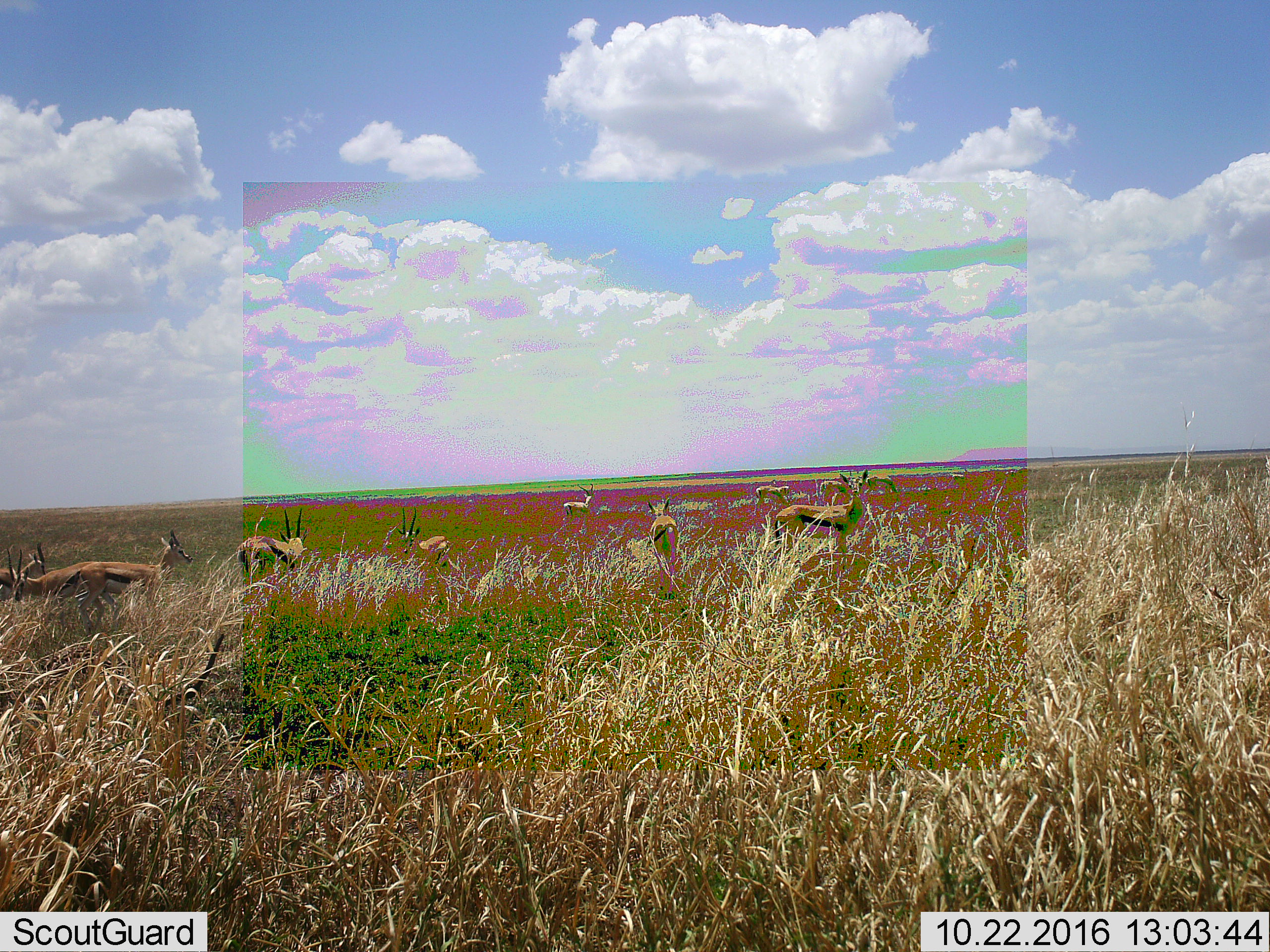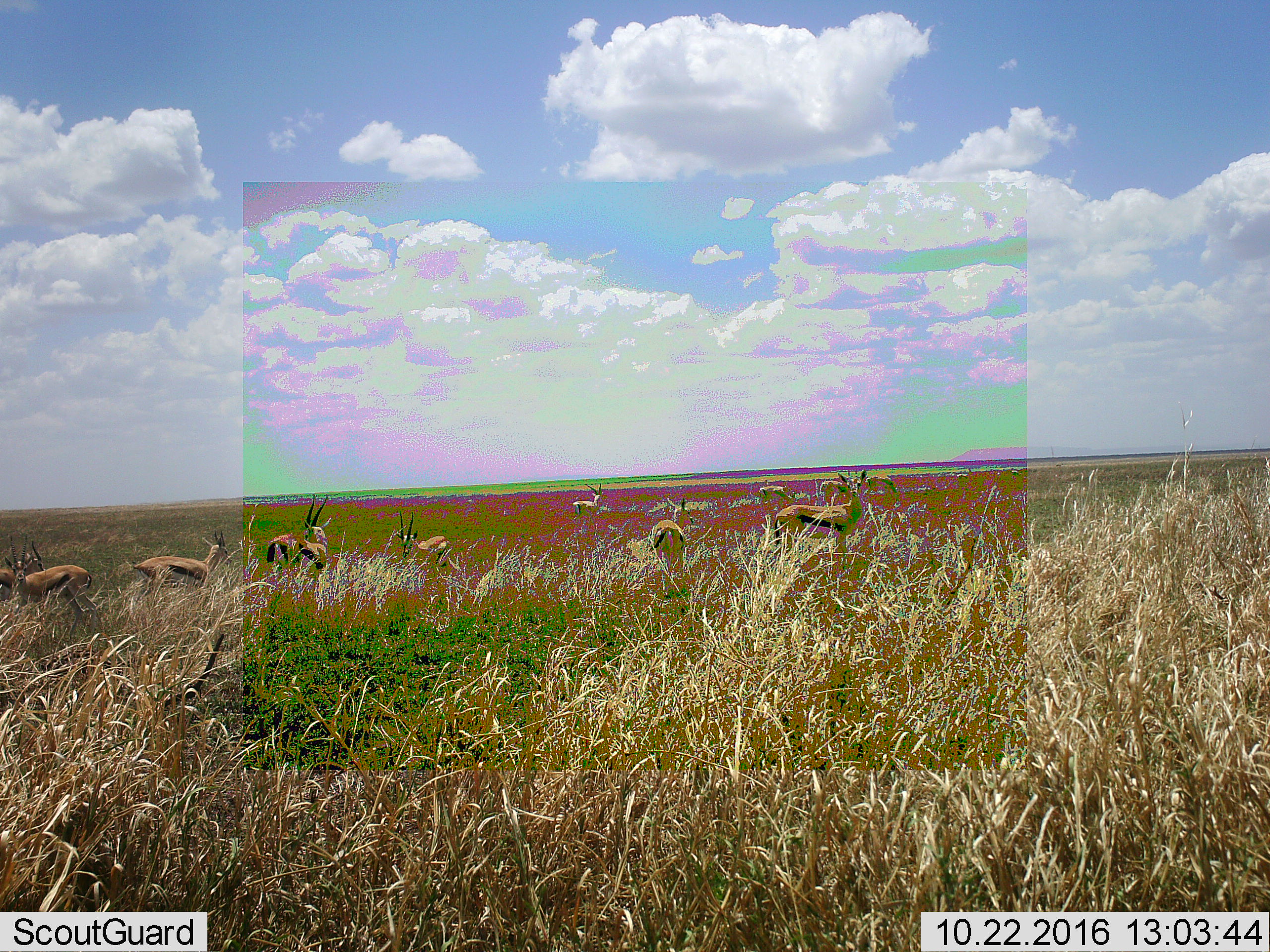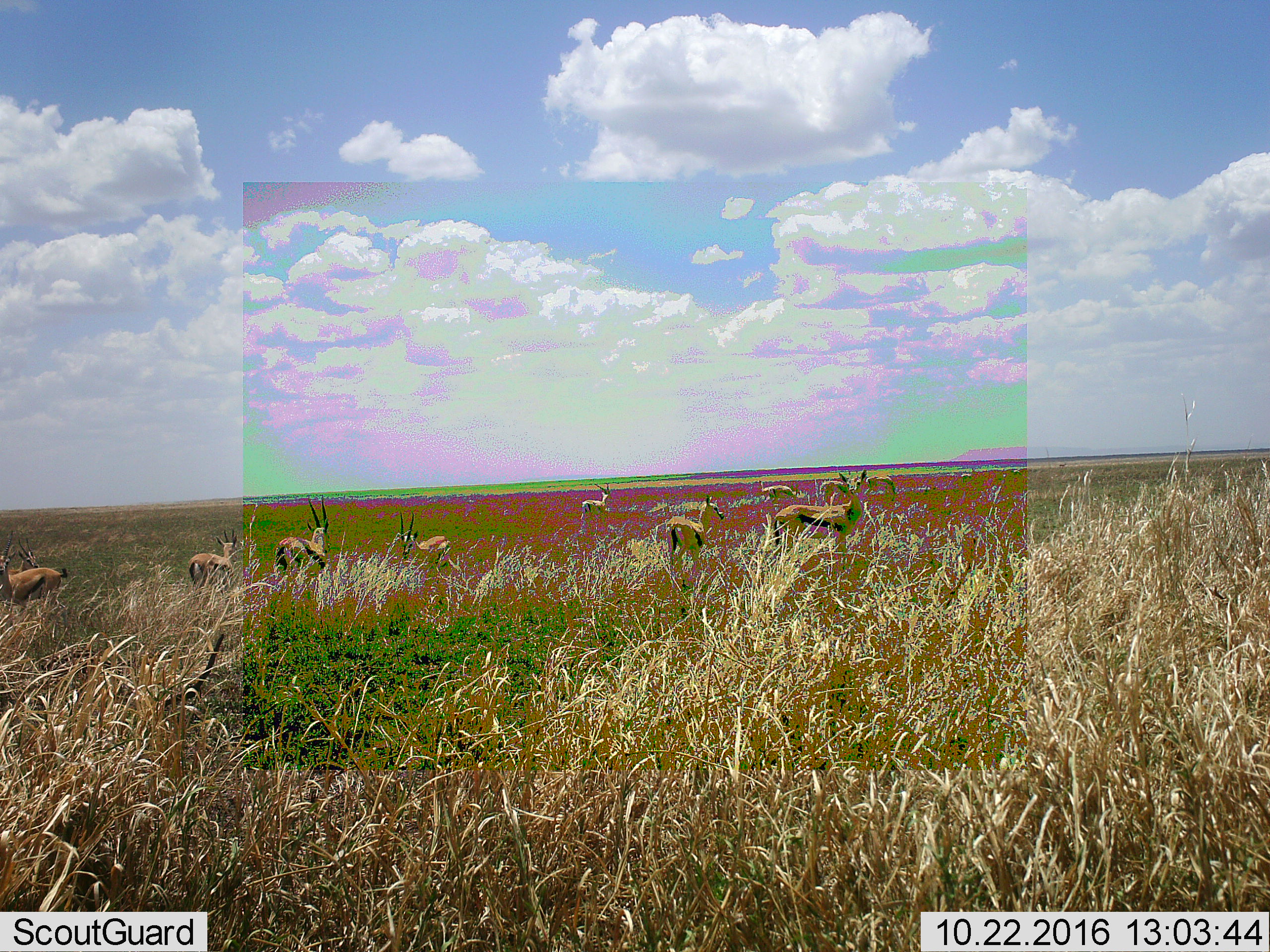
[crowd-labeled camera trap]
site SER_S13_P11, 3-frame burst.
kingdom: Animalia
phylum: Chordata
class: Mammalia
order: Artiodactyla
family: Bovidae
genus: Eudorcas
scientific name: Eudorcas thomsonii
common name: thomson's gazelle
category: gazellethomsons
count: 11-50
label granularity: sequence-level